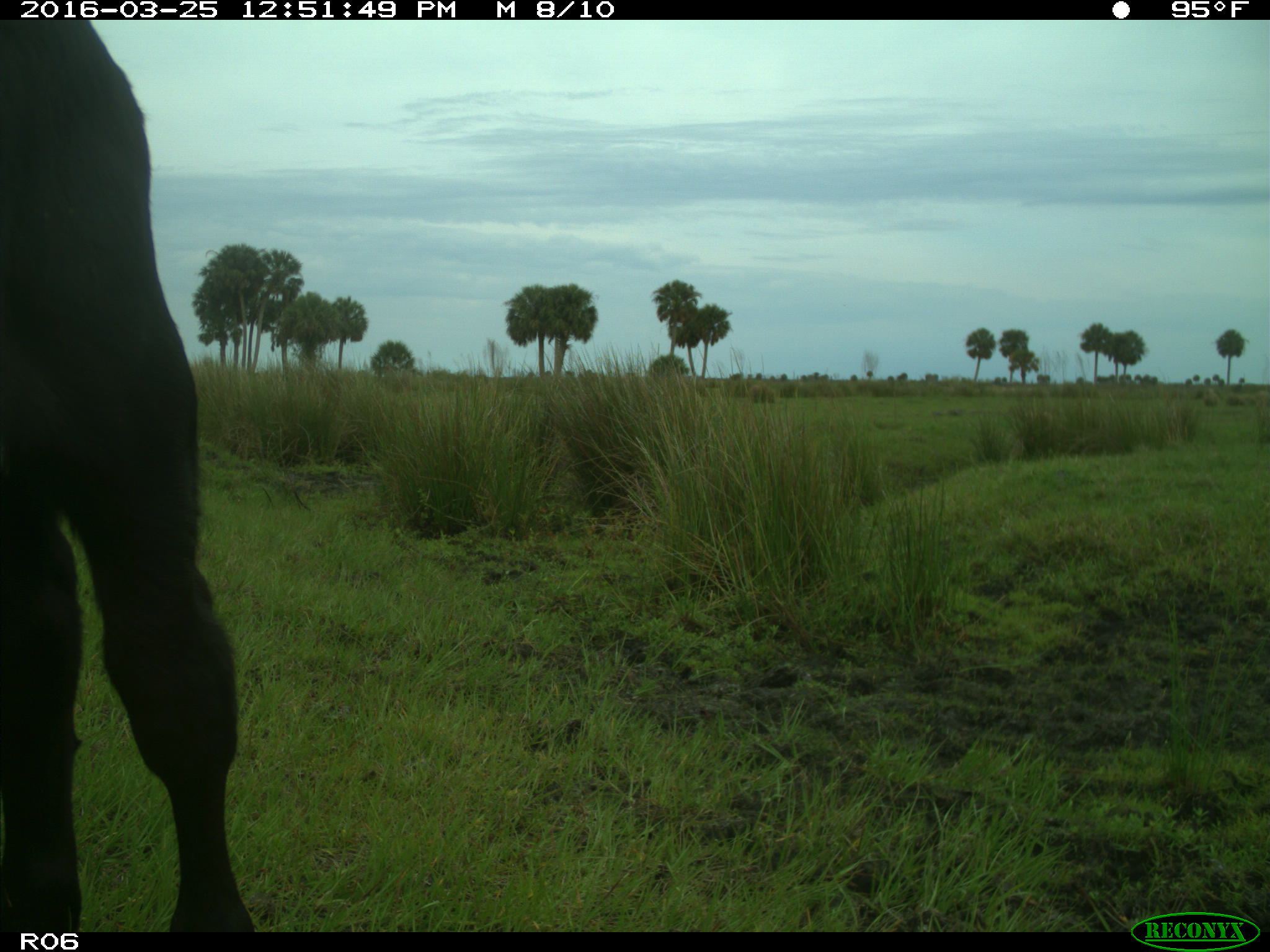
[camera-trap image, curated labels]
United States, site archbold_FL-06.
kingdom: Animalia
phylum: Chordata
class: Mammalia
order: Artiodactyla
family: Bovidae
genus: Bos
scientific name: Bos taurus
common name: domestic cow